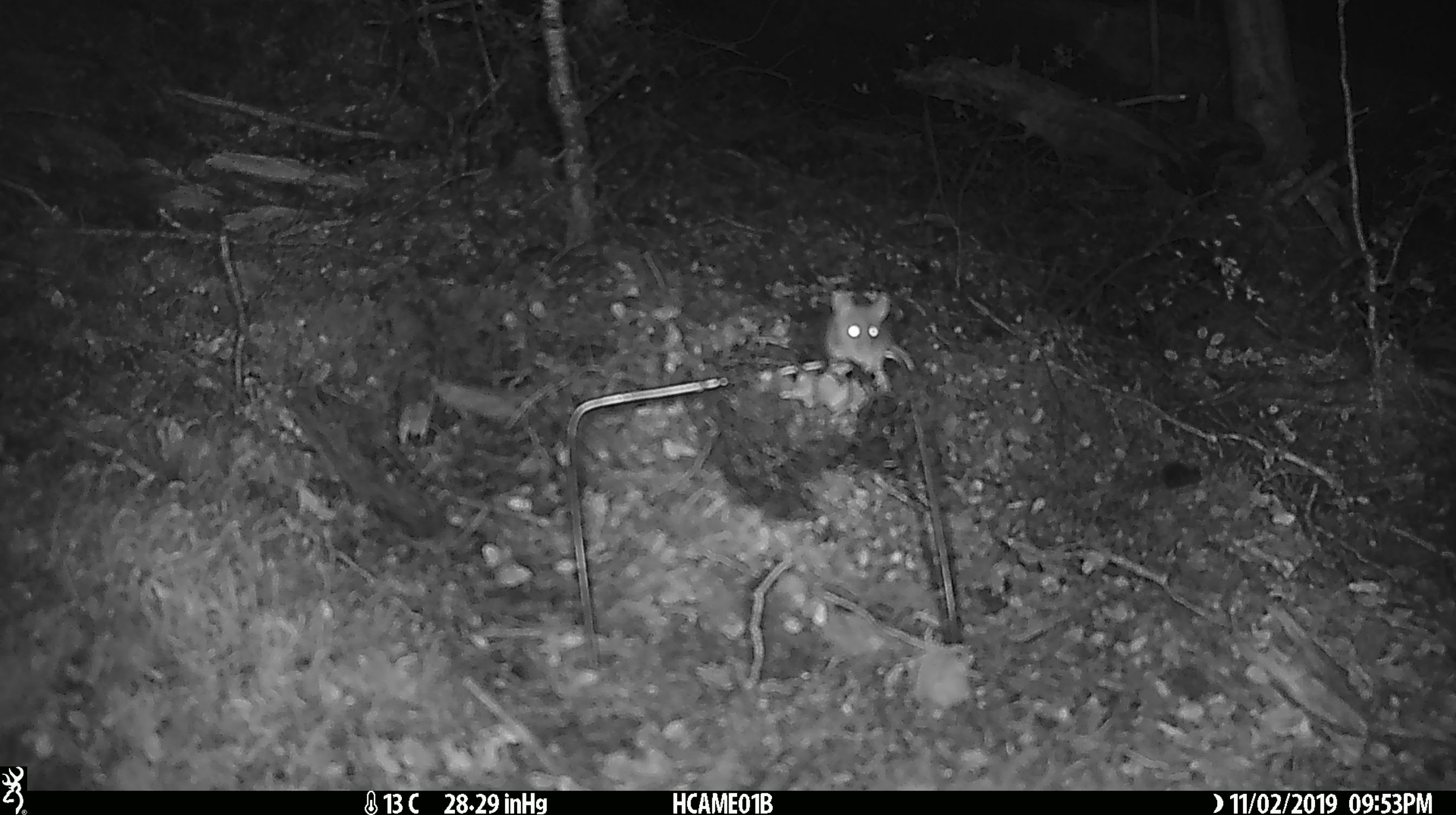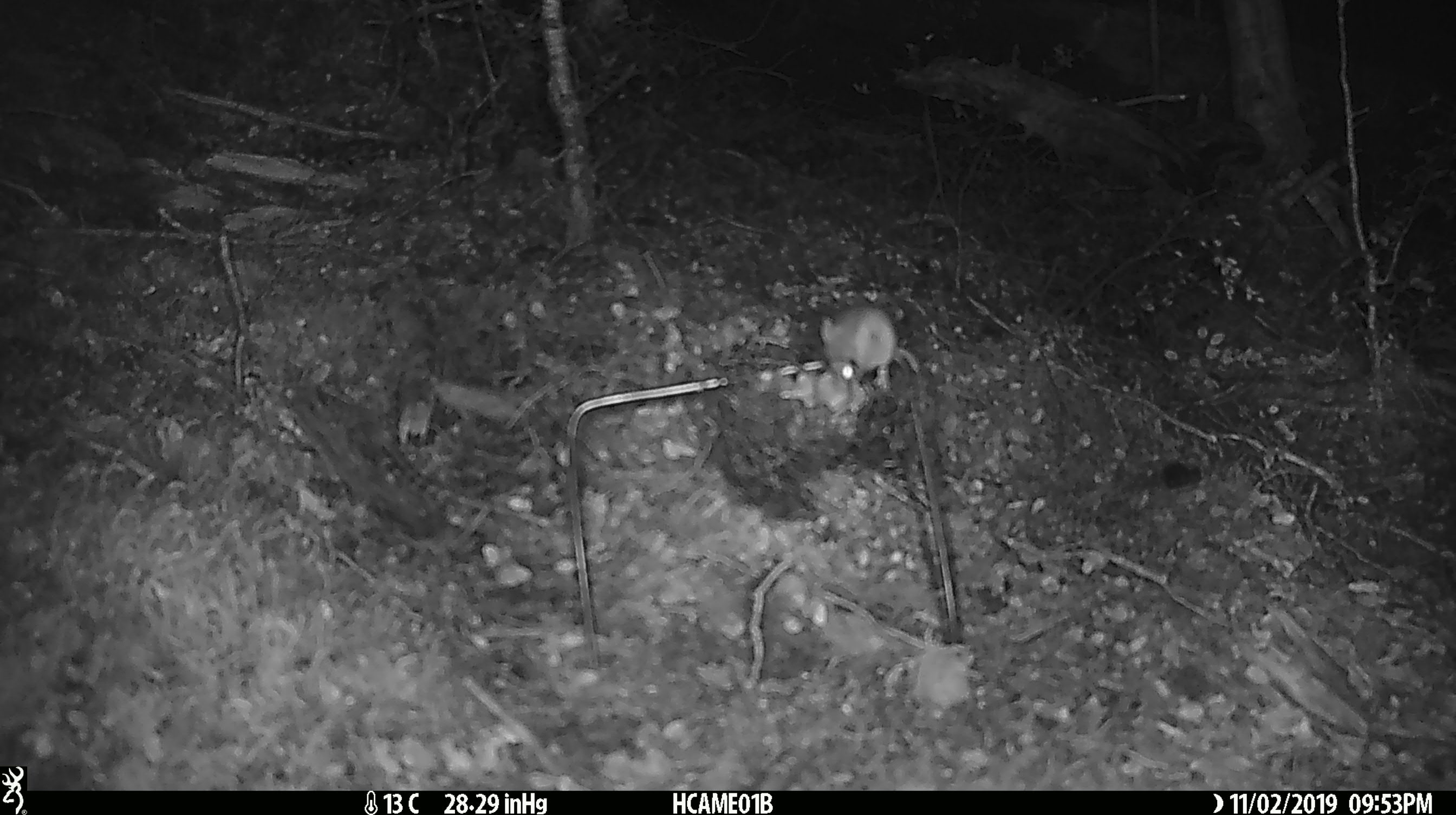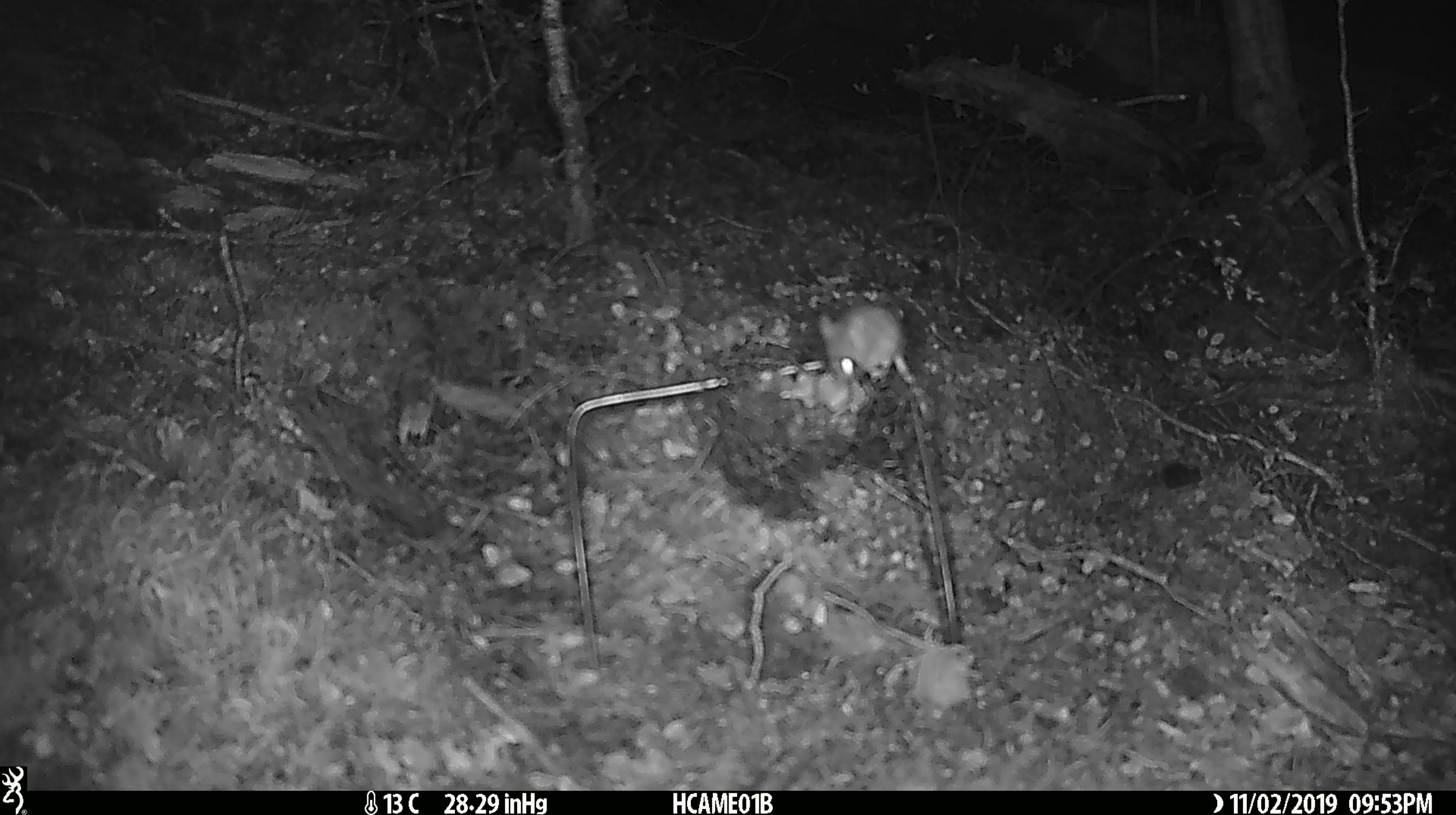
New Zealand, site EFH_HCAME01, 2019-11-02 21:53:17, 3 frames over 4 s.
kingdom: Animalia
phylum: Chordata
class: Mammalia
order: Rodentia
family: Muridae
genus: Mus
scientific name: Mus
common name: mouse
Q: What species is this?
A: Mouse (Mus).